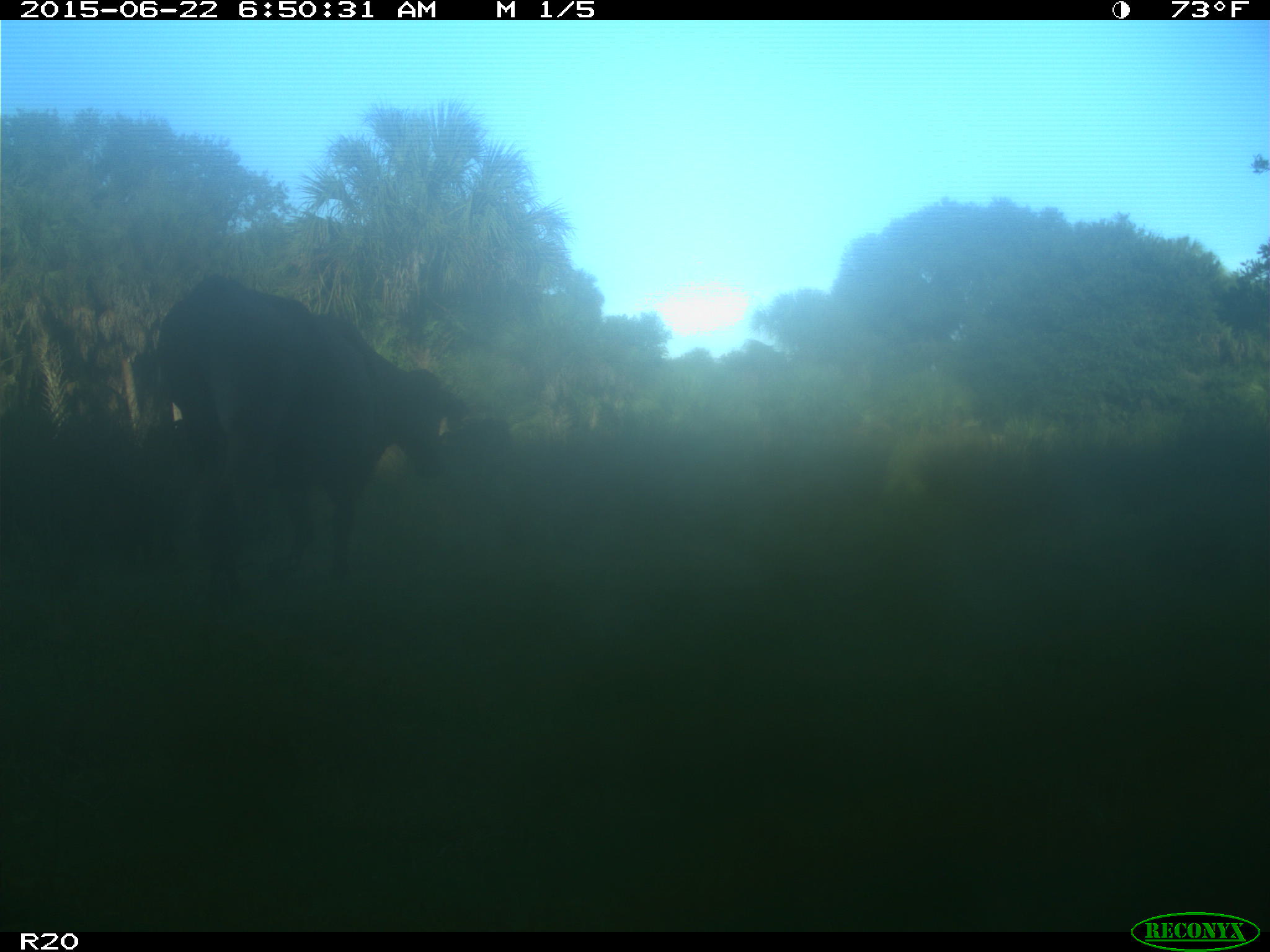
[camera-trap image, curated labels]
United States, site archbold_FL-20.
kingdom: Animalia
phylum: Chordata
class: Mammalia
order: Artiodactyla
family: Bovidae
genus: Bos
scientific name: Bos taurus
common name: domestic cow